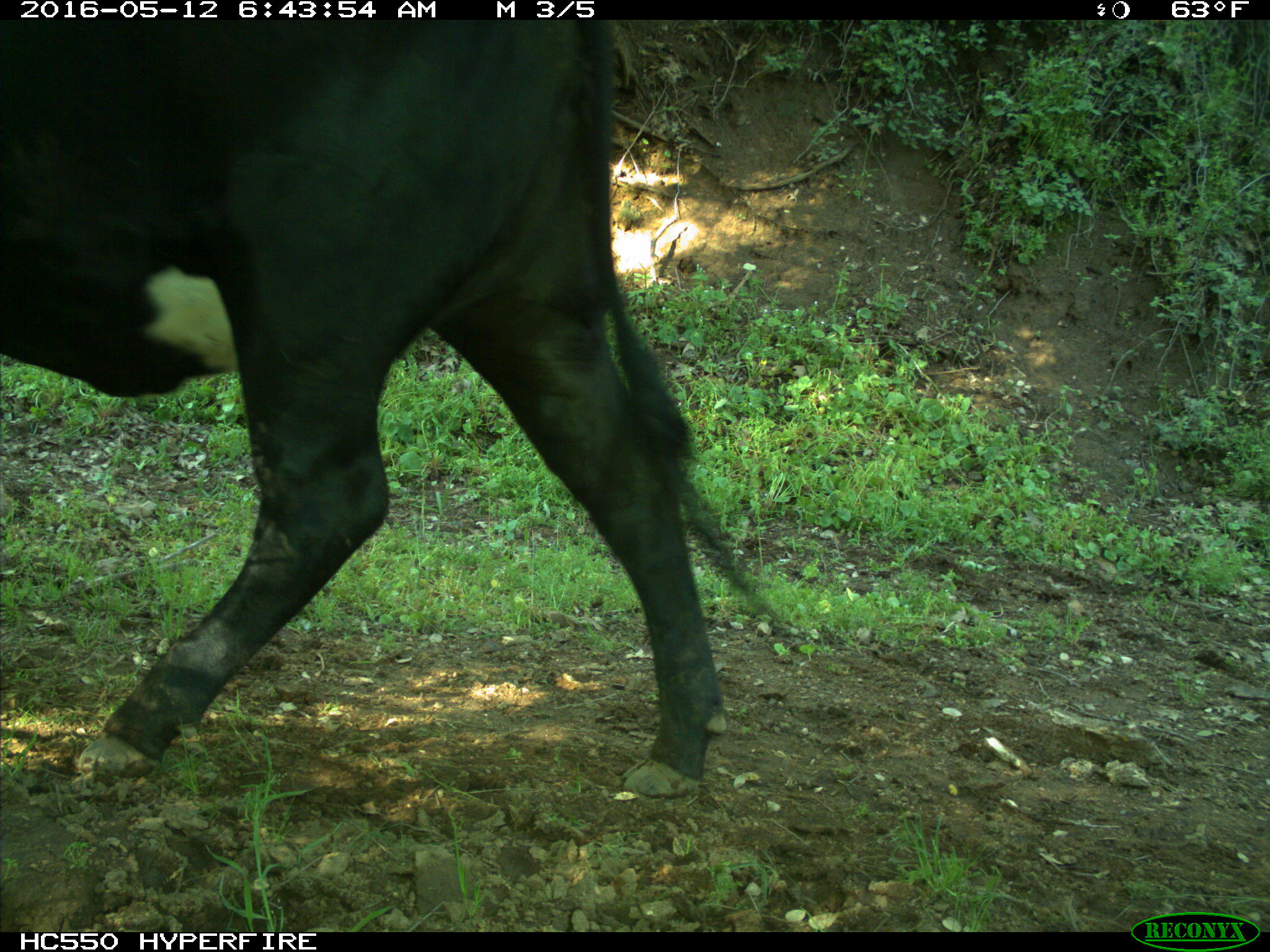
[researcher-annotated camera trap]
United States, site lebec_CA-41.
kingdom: Animalia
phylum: Chordata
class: Mammalia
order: Artiodactyla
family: Bovidae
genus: Bos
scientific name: Bos taurus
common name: domestic cow